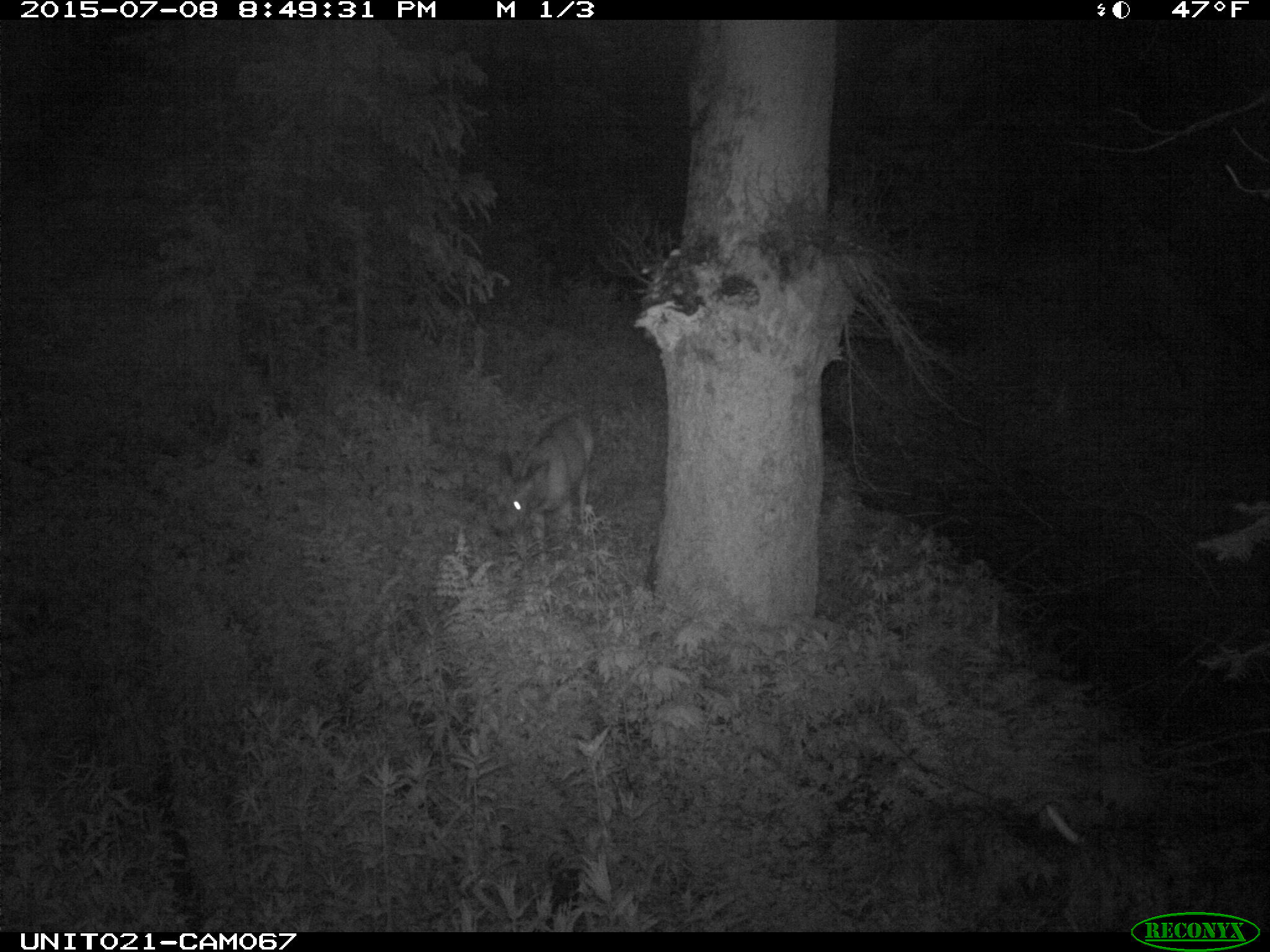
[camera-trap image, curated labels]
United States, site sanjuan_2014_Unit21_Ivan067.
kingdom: Animalia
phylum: Chordata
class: Mammalia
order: Artiodactyla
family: Cervidae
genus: Odocoileus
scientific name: Odocoileus hemionus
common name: mule deer